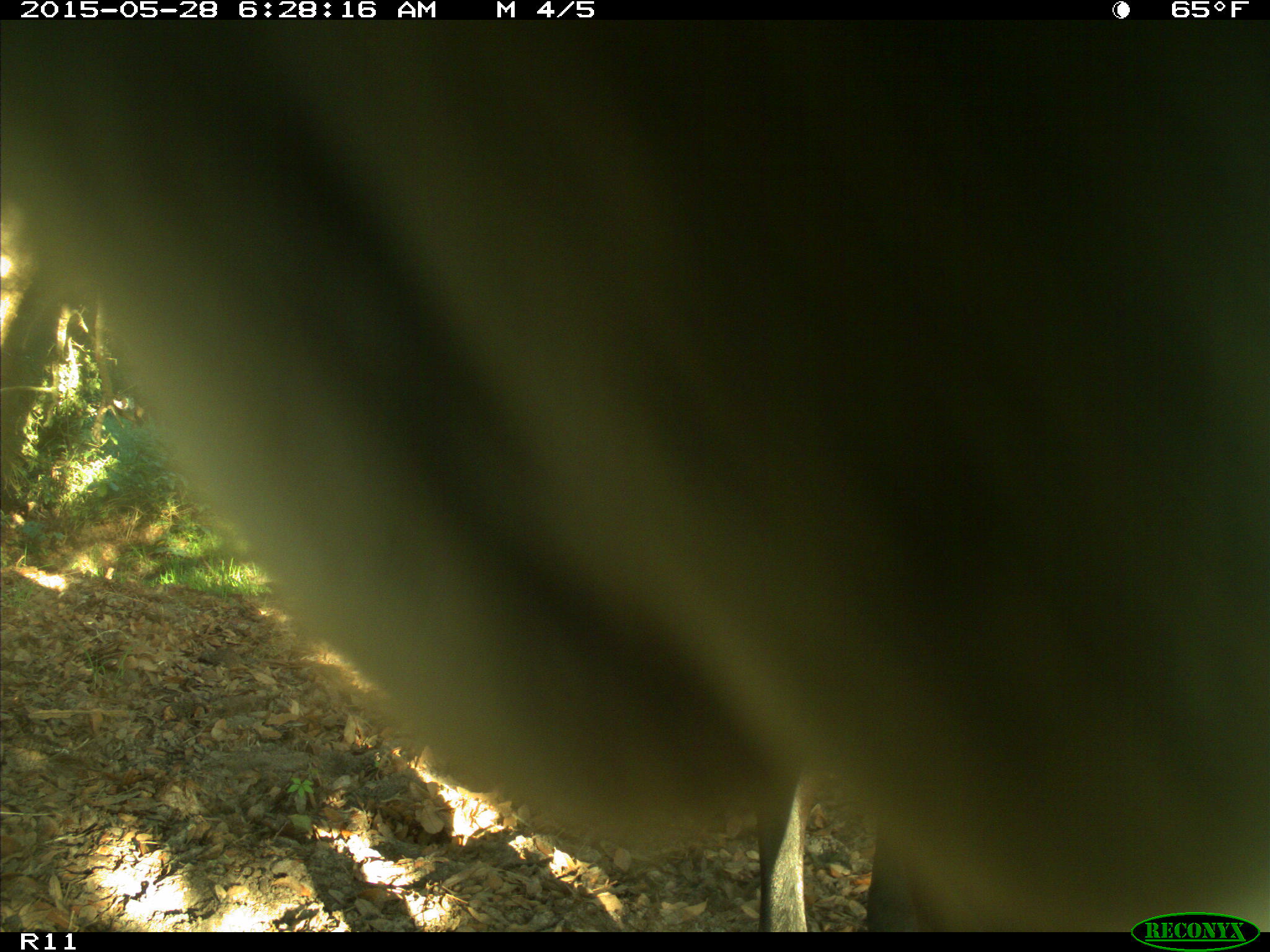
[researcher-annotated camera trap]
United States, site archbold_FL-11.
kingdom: Animalia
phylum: Chordata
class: Mammalia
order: Artiodactyla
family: Bovidae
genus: Bos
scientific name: Bos taurus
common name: domestic cow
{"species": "Bos taurus (domestic cow)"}